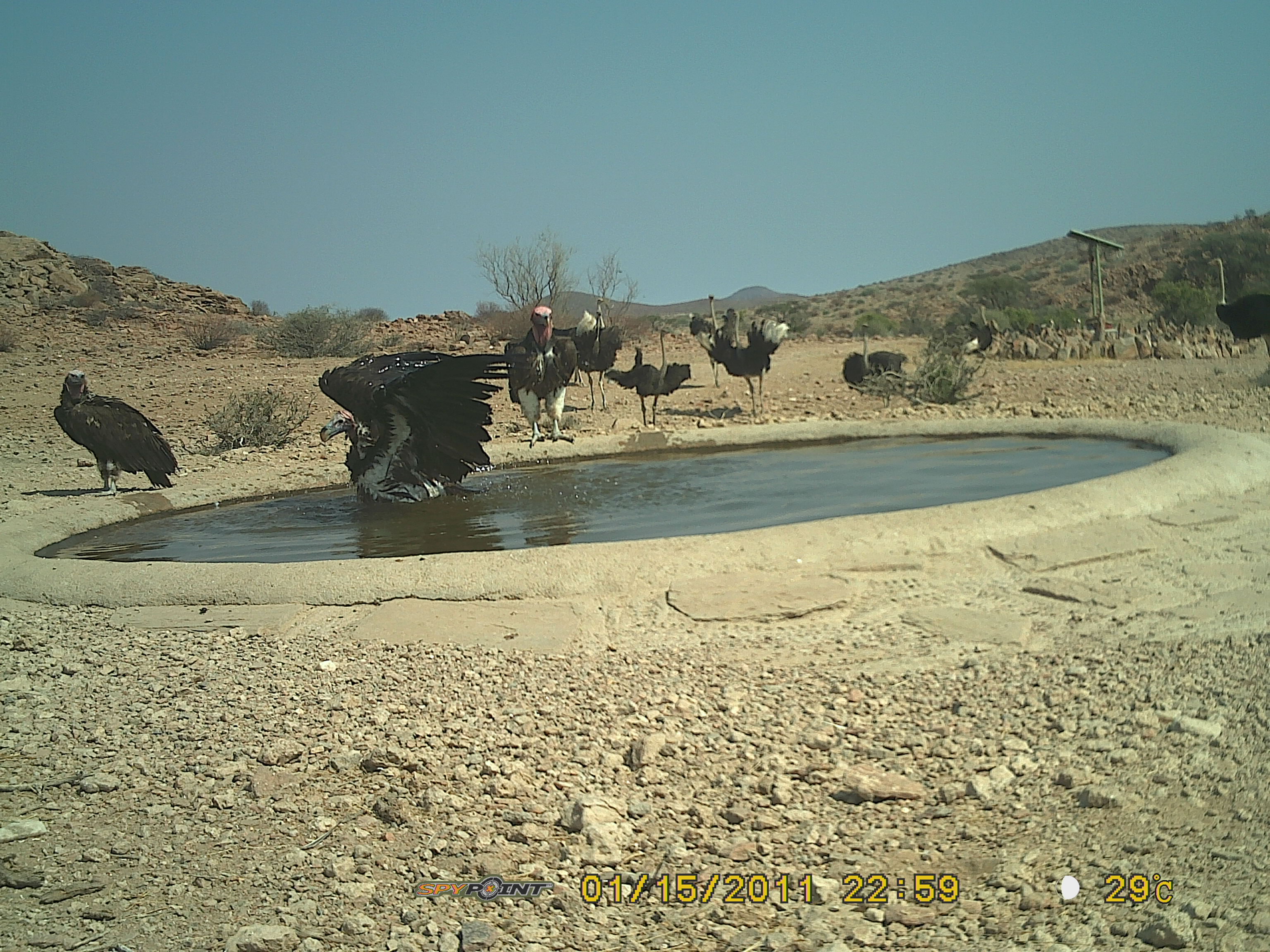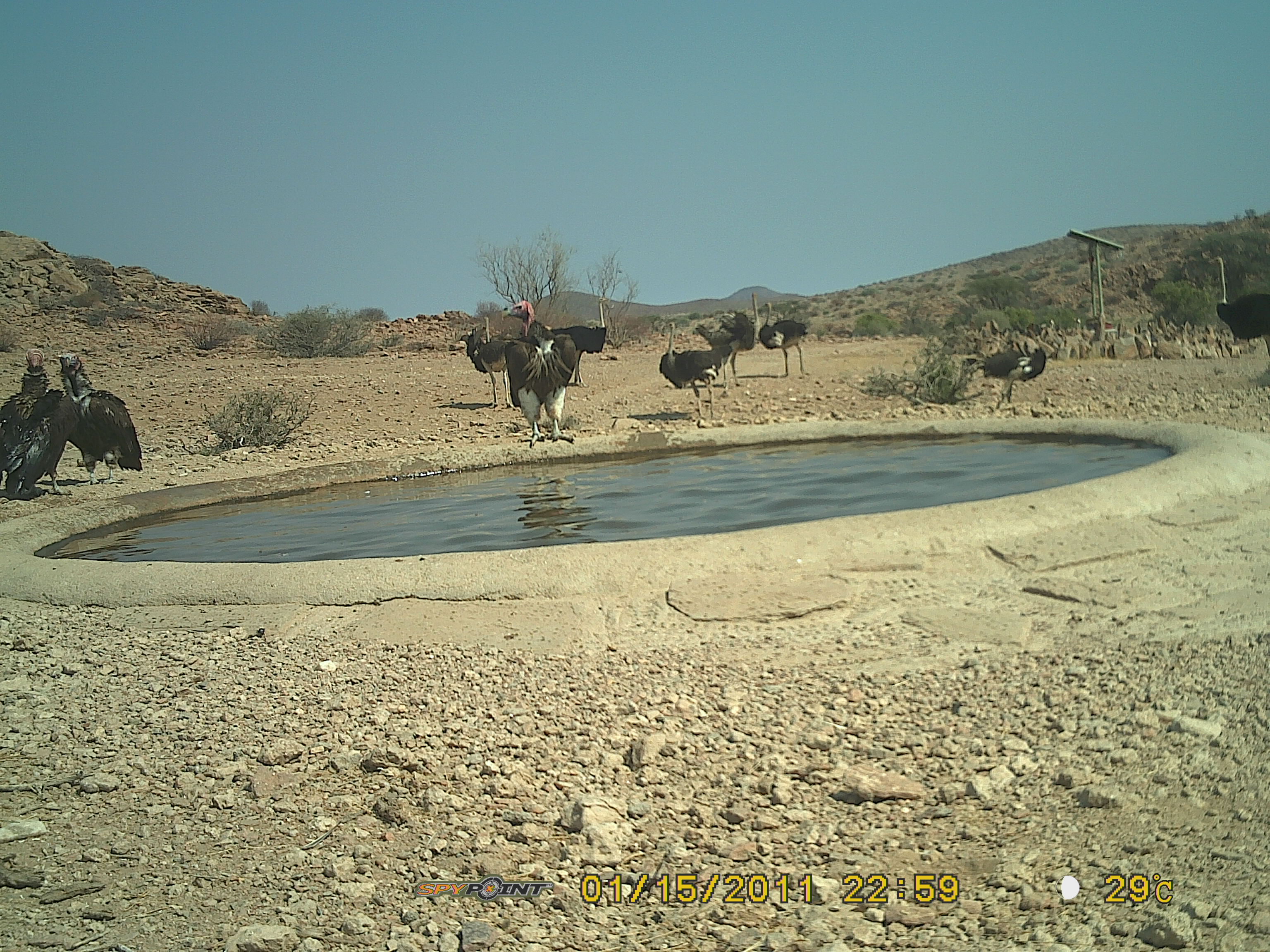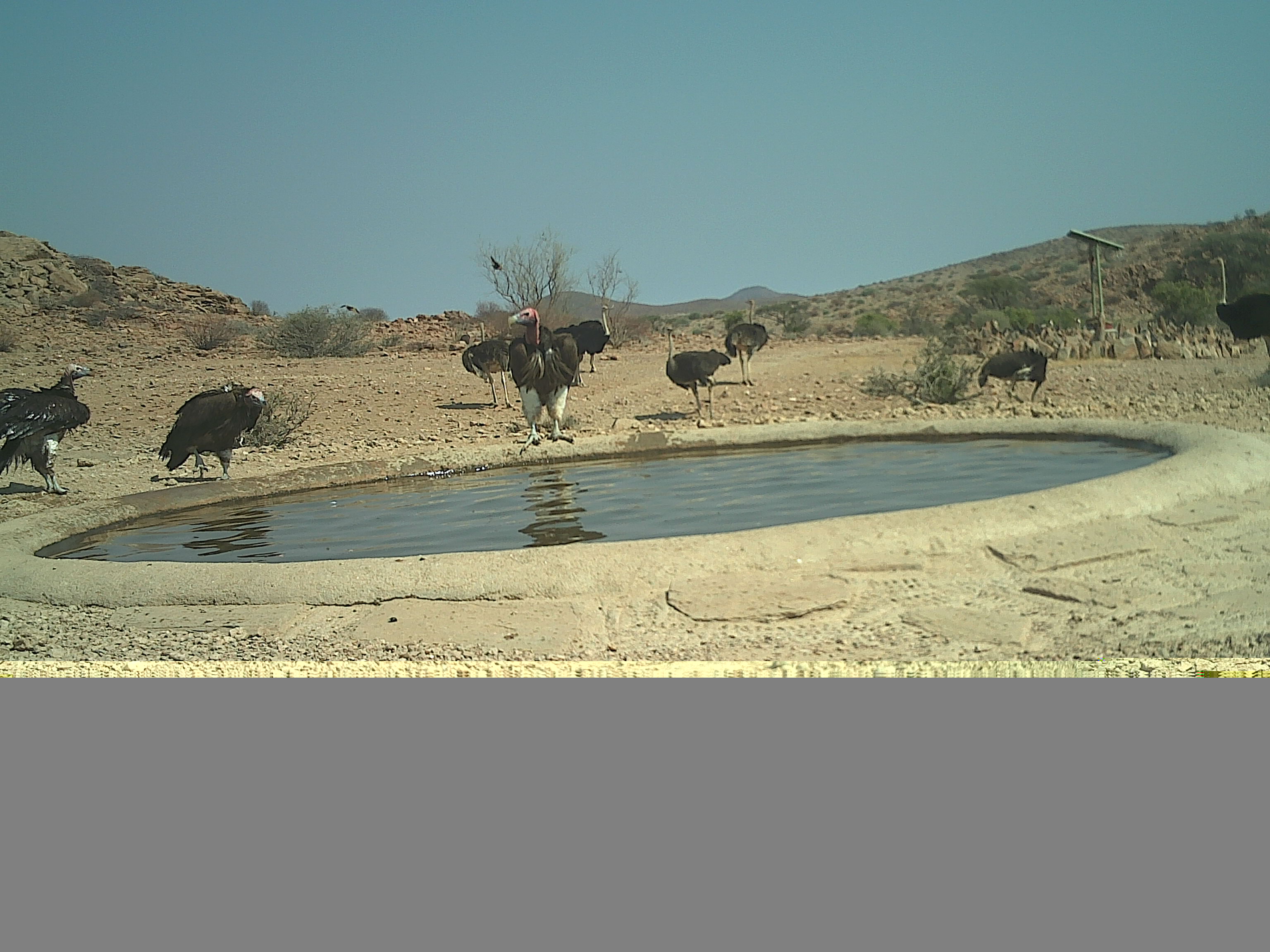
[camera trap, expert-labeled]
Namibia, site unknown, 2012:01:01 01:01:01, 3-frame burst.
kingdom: Animalia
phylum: Chordata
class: Aves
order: Accipitriformes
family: Accipitridae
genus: Torgos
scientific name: Torgos tracheliotos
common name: lappet-faced vulture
Torgos tracheliotos (lappet-faced vulture).